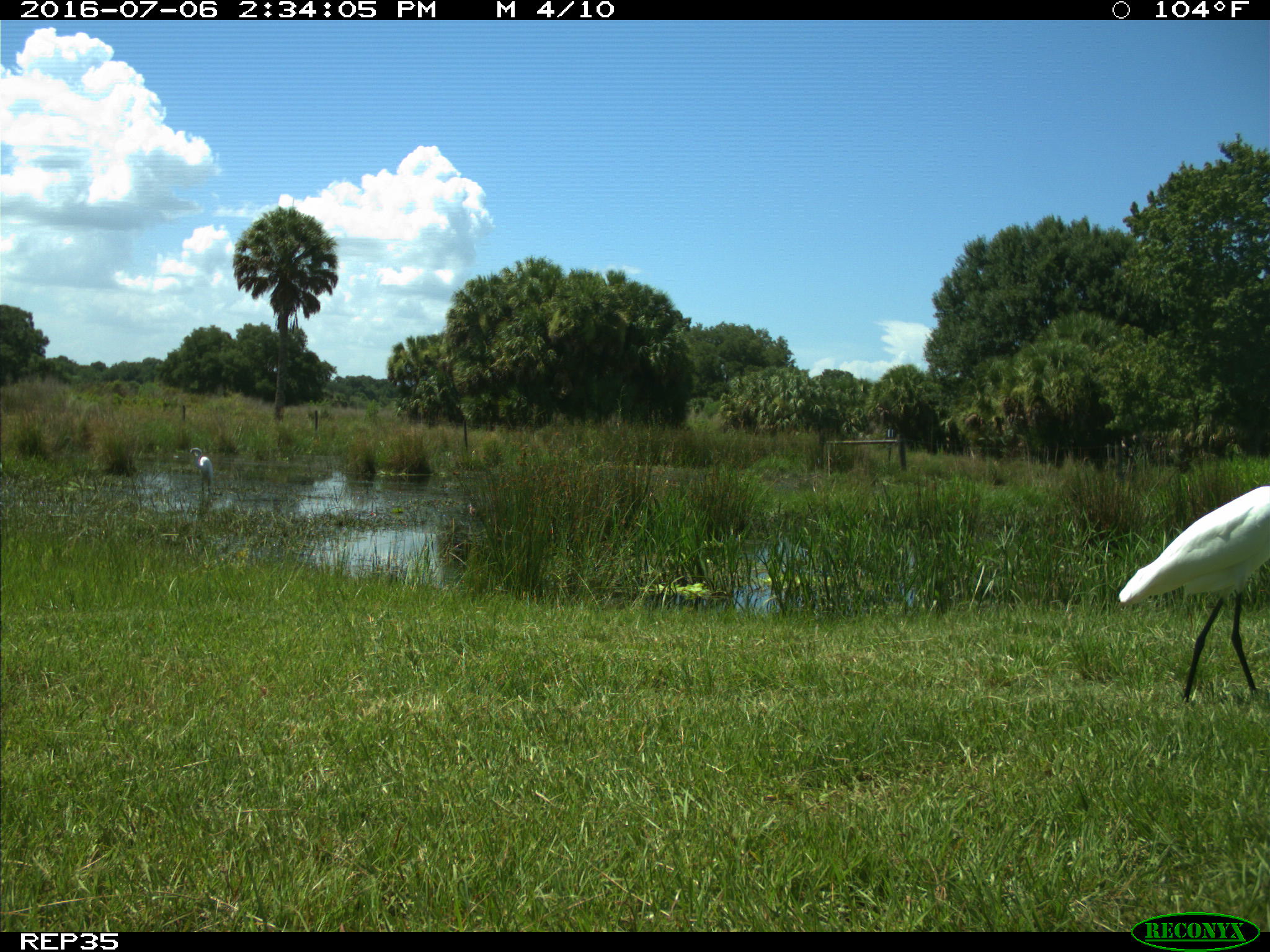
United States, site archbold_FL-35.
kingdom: Animalia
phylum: Chordata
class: Aves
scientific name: Aves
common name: birds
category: unidentified bird